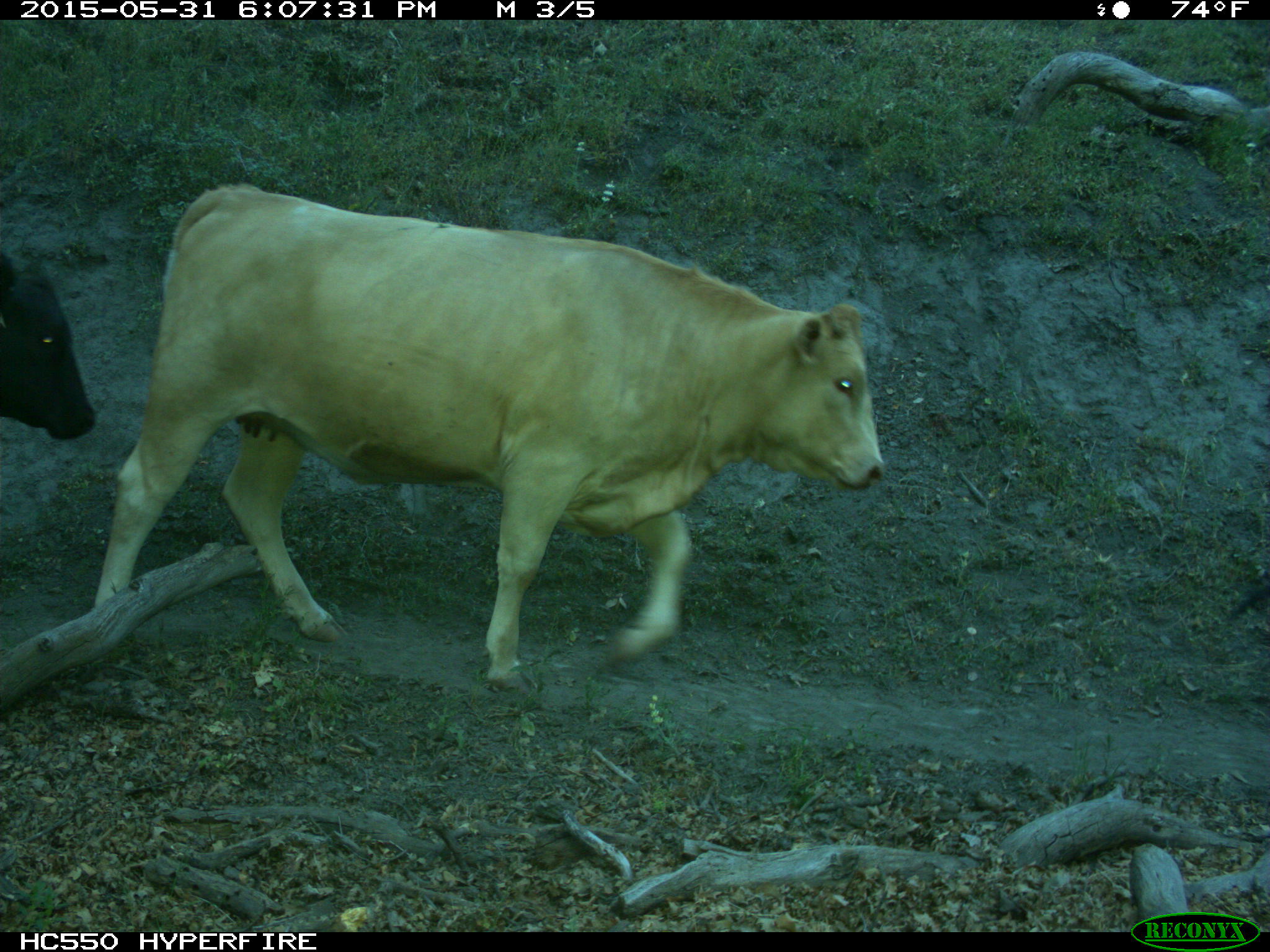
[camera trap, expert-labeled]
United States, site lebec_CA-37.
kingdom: Animalia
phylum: Chordata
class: Mammalia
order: Artiodactyla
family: Bovidae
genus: Bos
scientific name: Bos taurus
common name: domestic cow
Bos taurus (domestic cow).